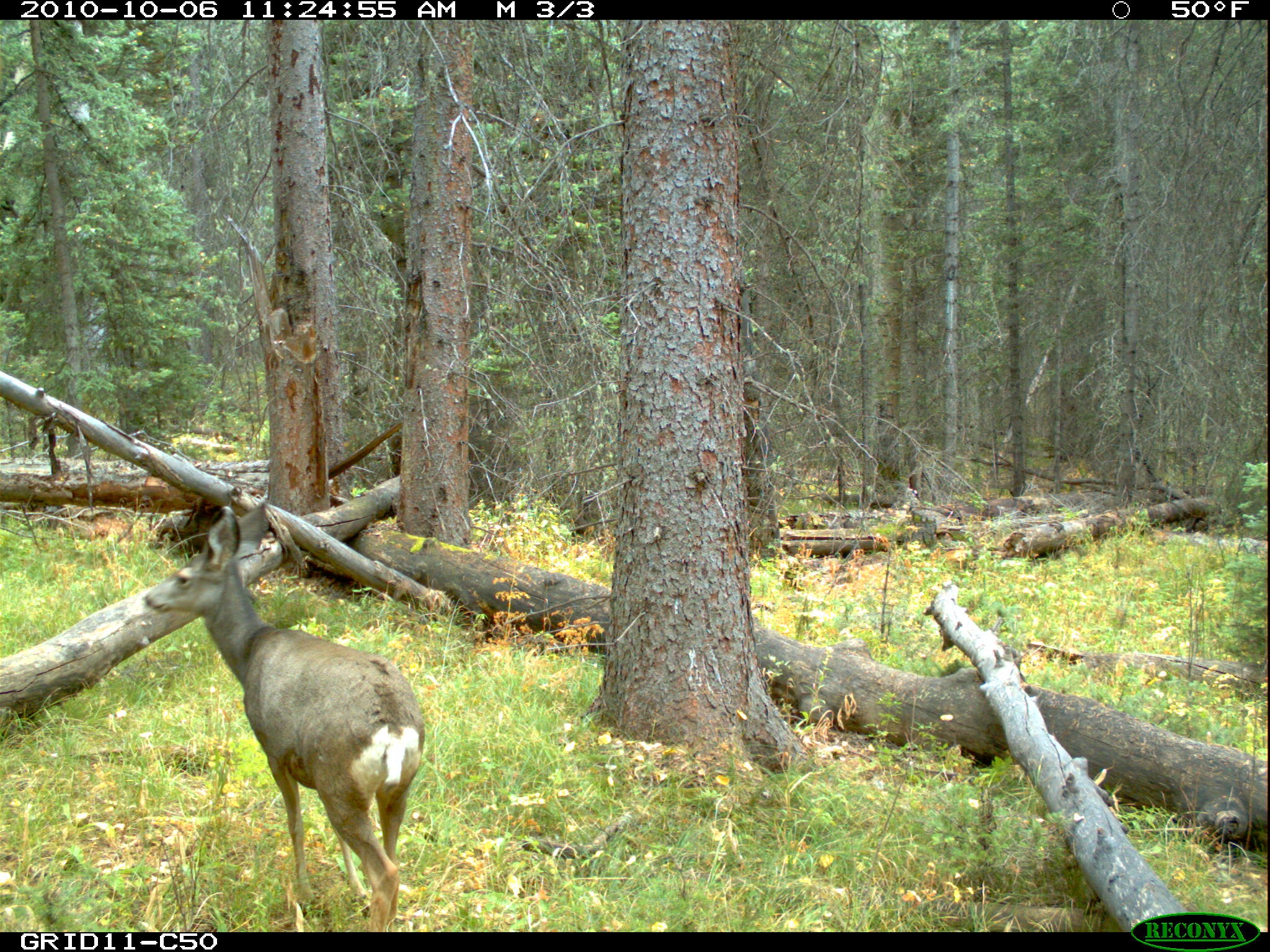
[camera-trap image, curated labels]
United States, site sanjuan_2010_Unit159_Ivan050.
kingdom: Animalia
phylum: Chordata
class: Mammalia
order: Artiodactyla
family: Cervidae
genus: Odocoileus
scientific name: Odocoileus hemionus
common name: mule deer